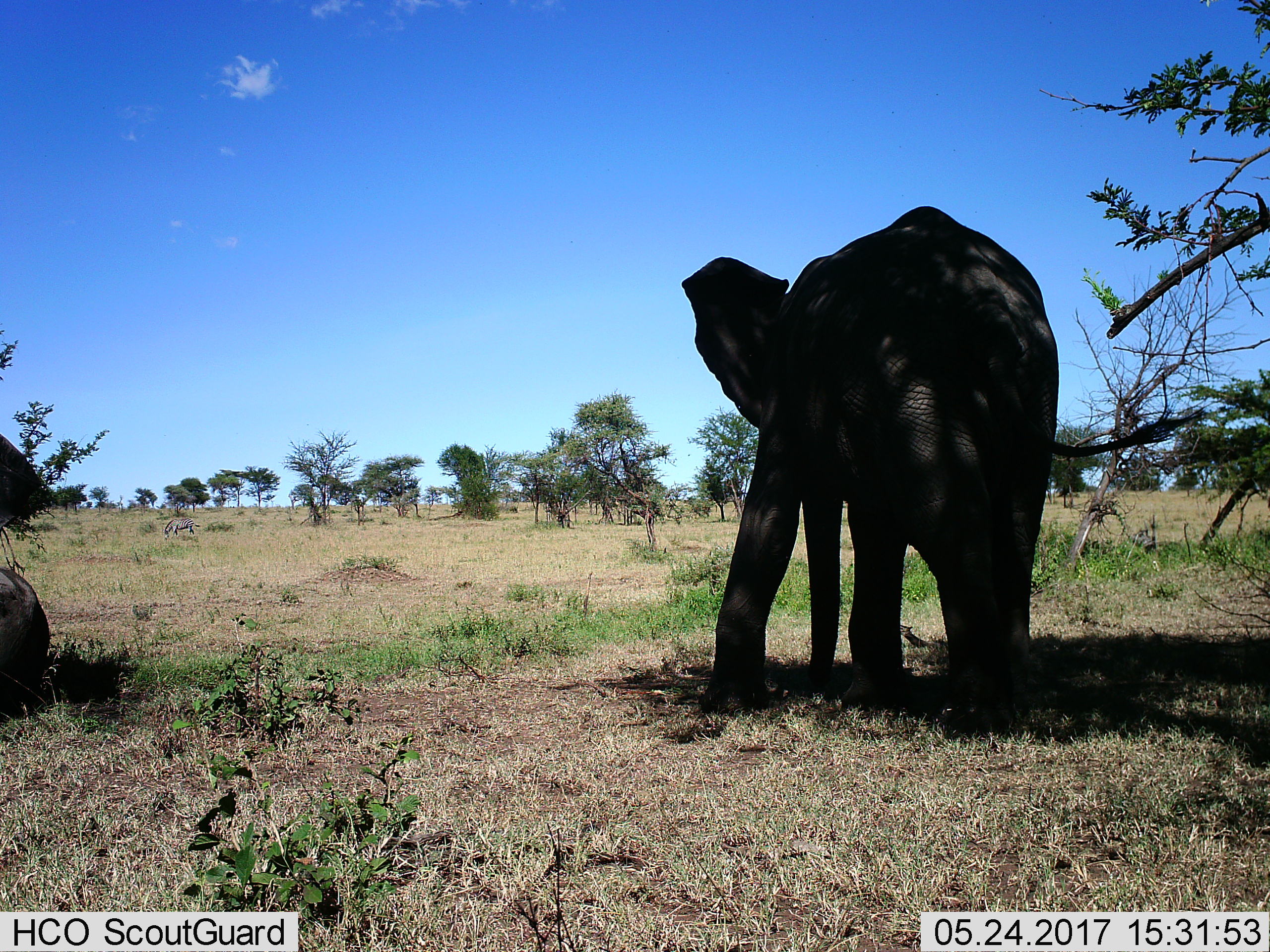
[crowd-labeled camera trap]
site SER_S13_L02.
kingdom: Animalia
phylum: Chordata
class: Mammalia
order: Proboscidea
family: Elephantidae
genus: Loxodonta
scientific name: Loxodonta africana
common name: african bush elephant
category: elephant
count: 2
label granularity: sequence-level